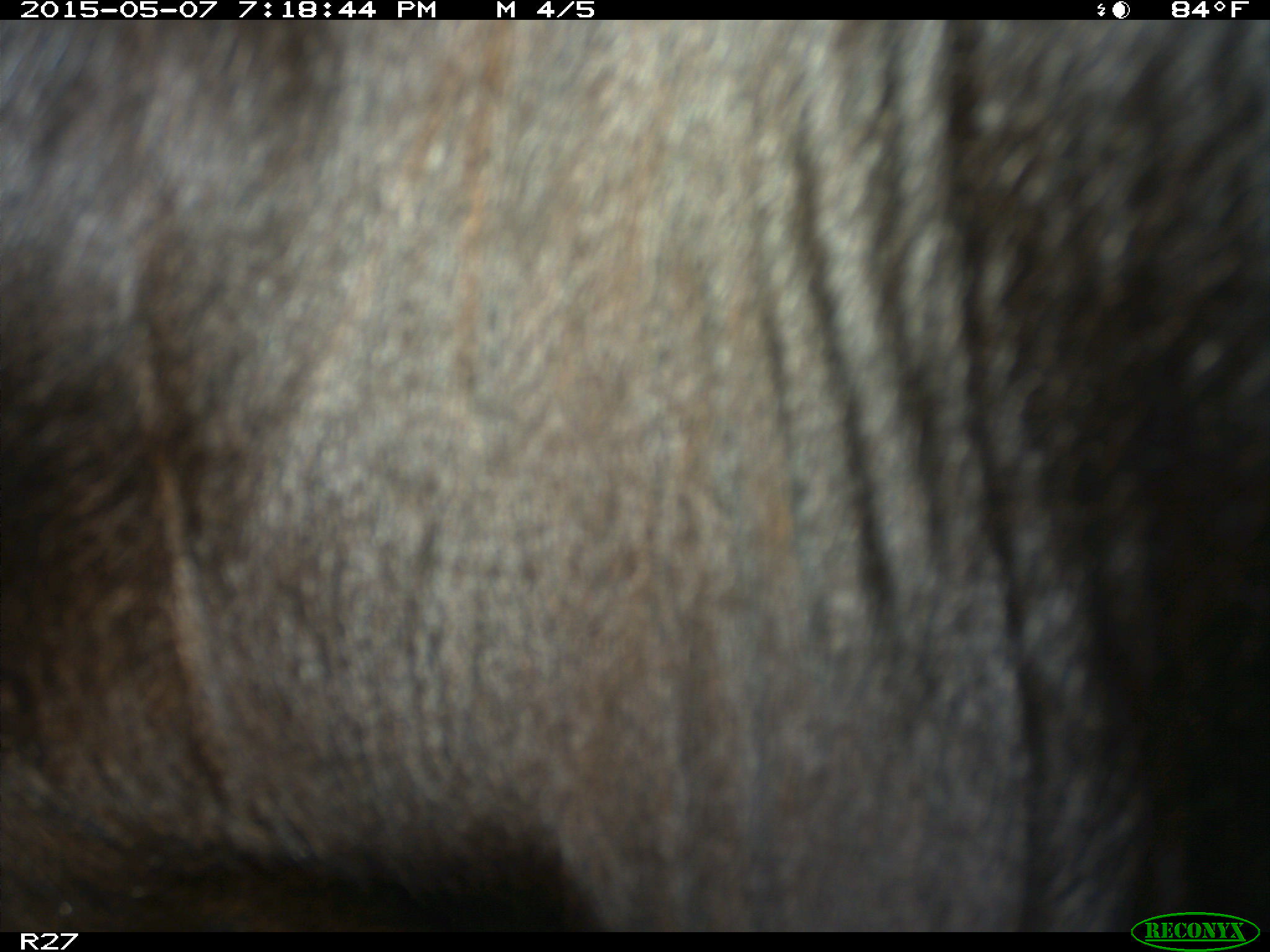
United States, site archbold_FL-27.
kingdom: Animalia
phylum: Chordata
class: Mammalia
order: Artiodactyla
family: Bovidae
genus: Bos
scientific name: Bos taurus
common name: domestic cow